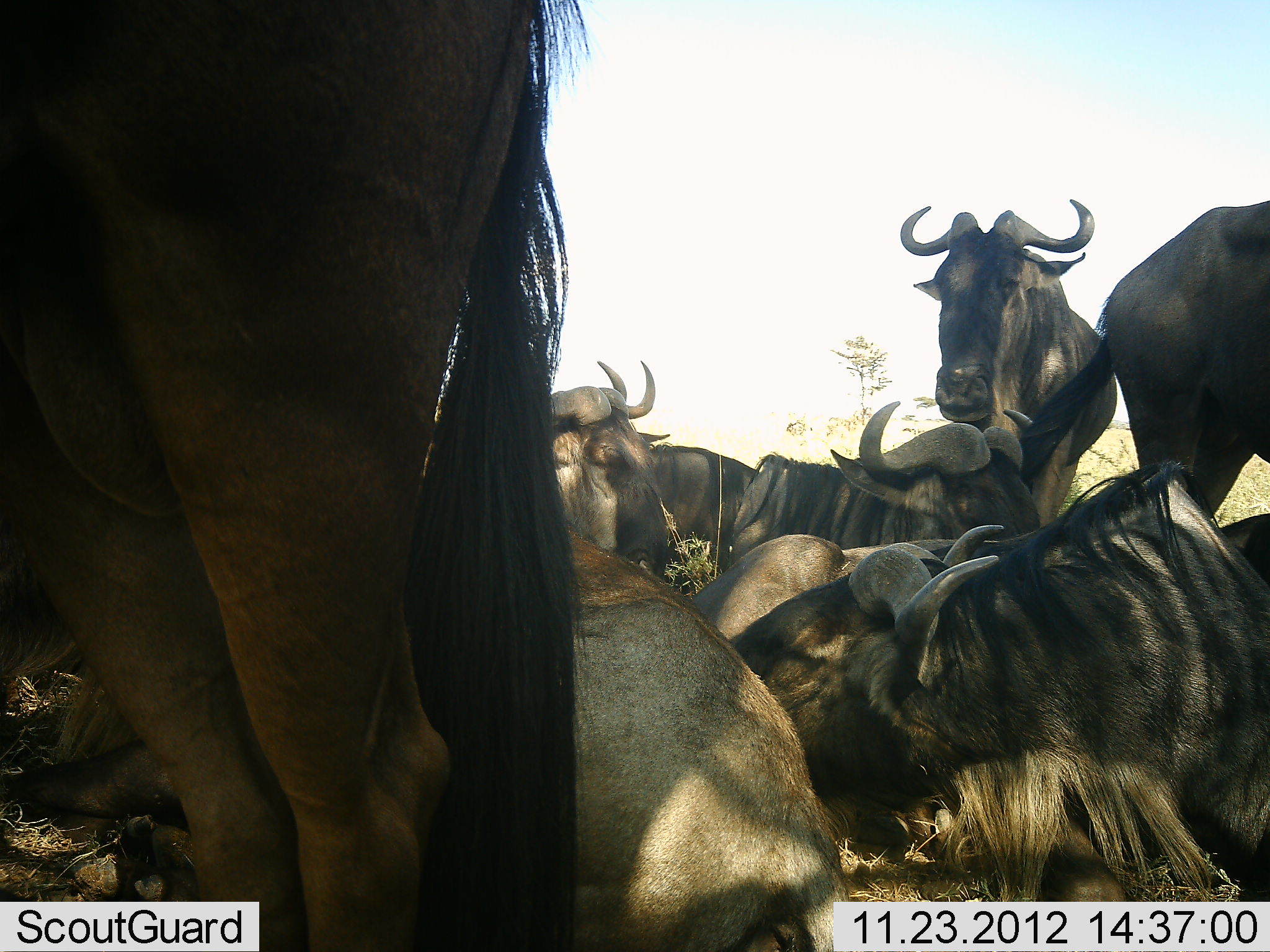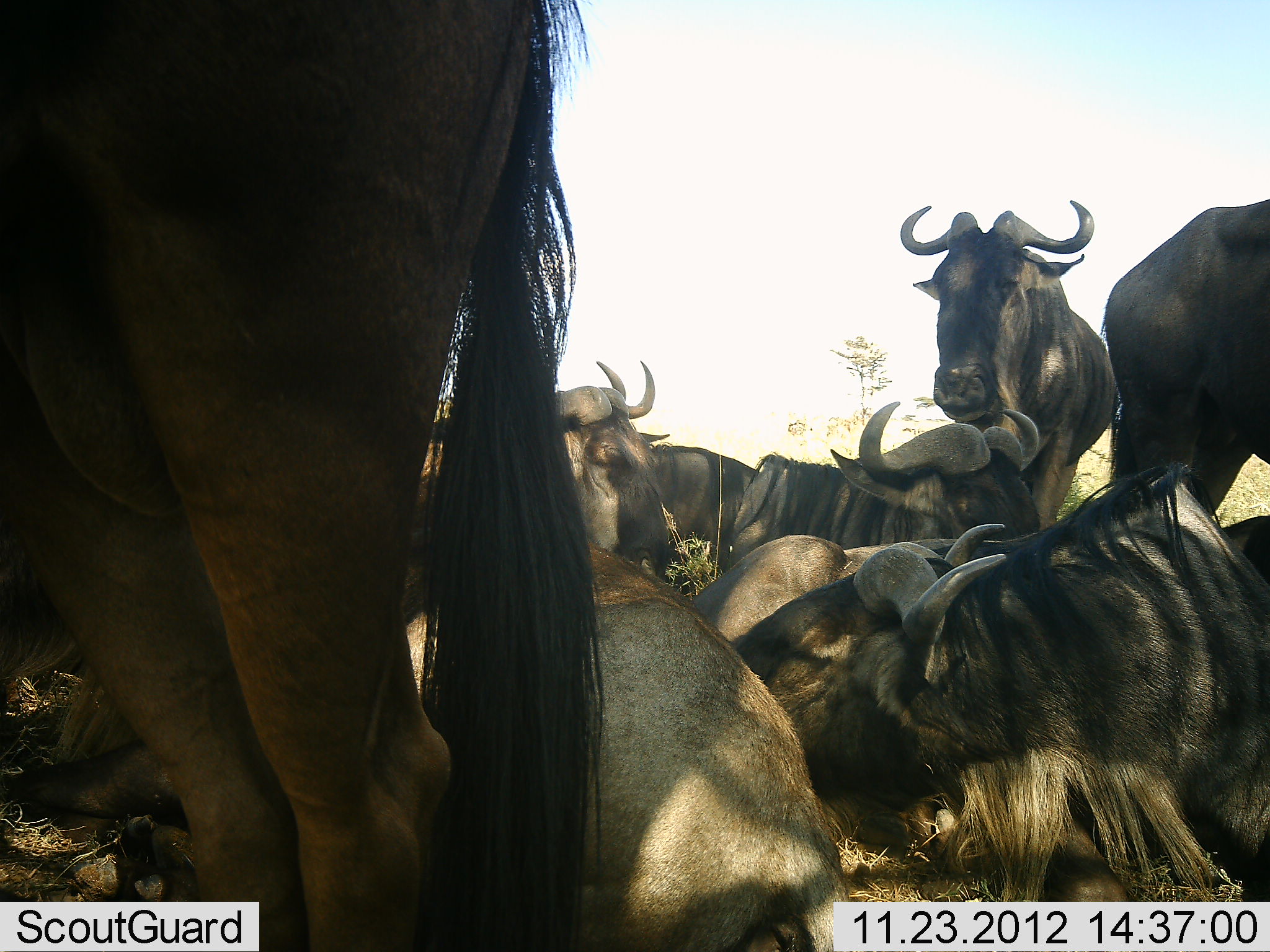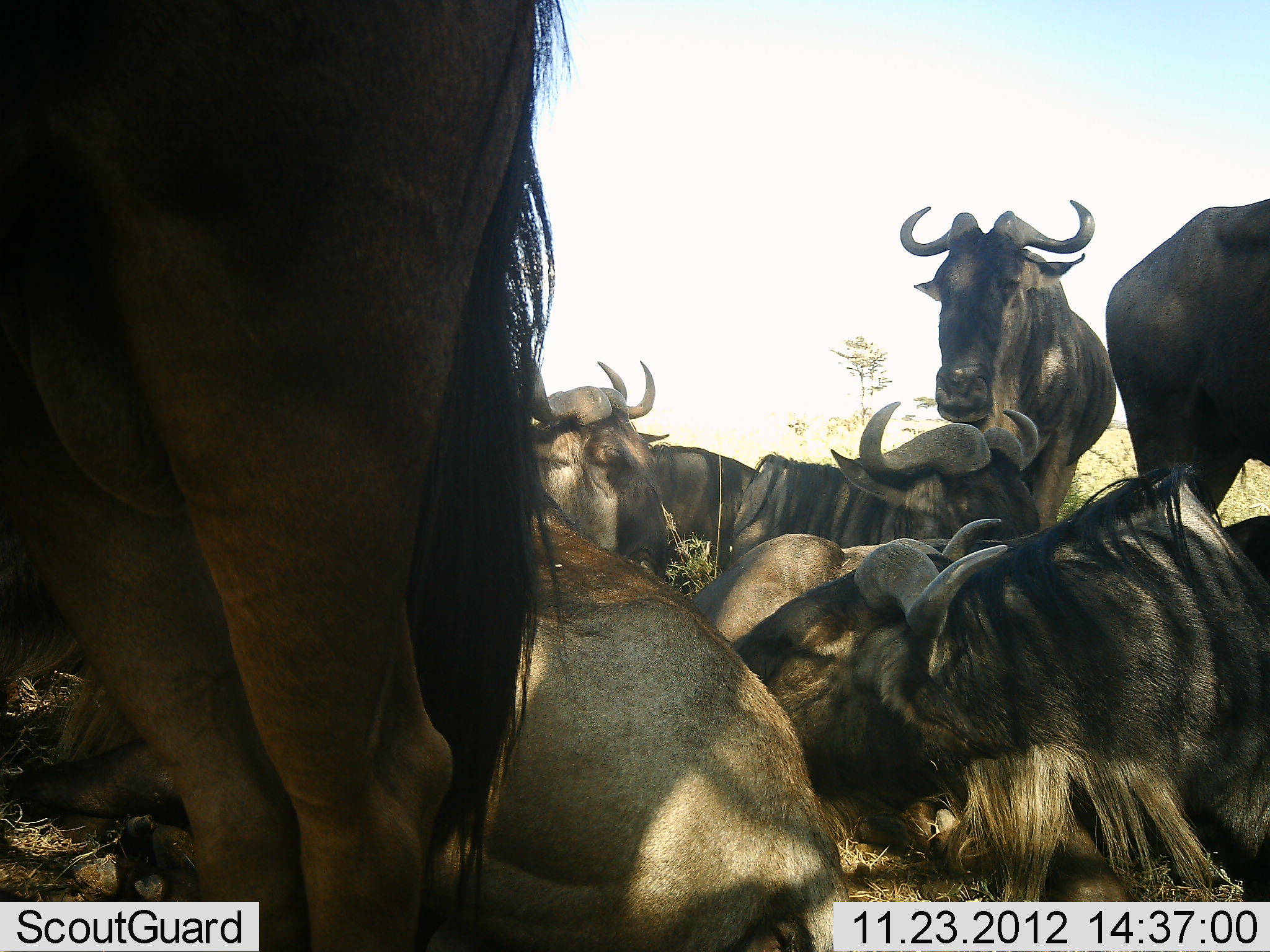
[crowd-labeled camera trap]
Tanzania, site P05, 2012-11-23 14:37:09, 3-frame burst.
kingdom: Animalia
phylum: Chordata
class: Mammalia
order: Artiodactyla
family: Bovidae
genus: Connochaetes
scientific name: Connochaetes taurinus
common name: blue wildebeest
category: wildebeest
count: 9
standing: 80%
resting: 100%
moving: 0%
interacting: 10%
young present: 0%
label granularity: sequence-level